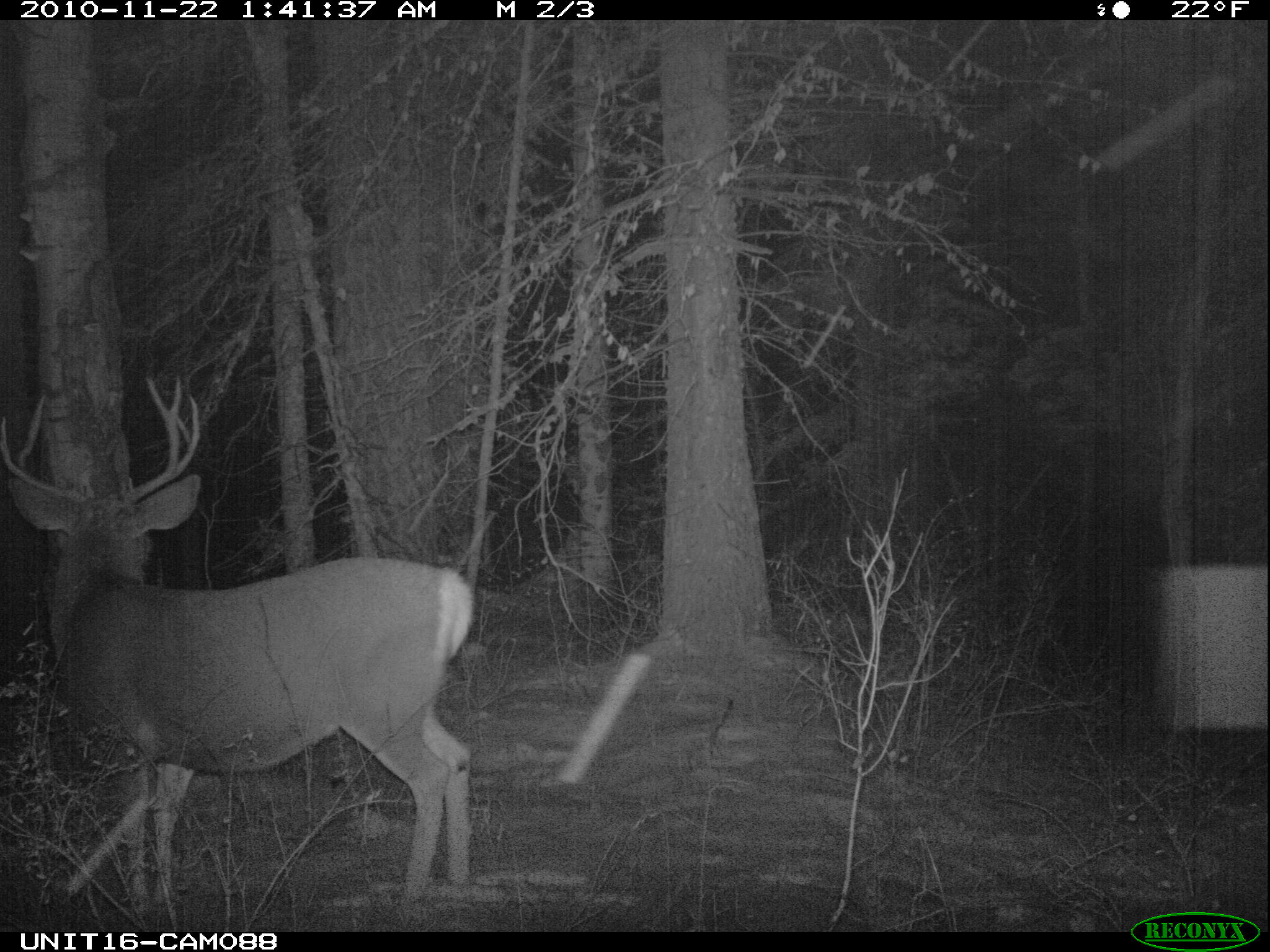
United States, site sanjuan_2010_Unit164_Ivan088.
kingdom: Animalia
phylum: Chordata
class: Mammalia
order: Artiodactyla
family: Cervidae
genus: Odocoileus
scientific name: Odocoileus hemionus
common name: mule deer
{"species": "Odocoileus hemionus (mule deer)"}